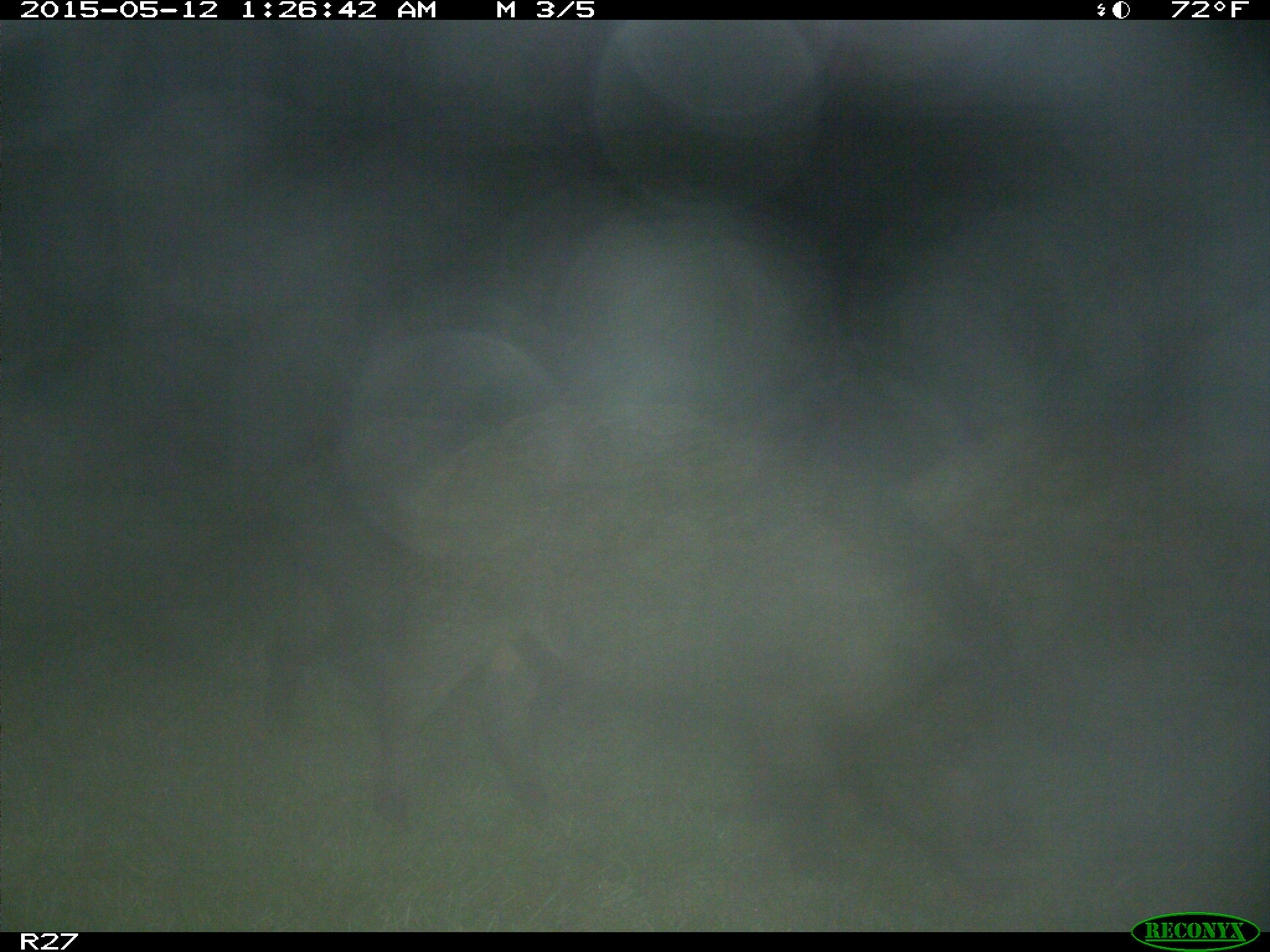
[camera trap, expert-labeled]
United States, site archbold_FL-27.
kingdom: Animalia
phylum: Chordata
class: Mammalia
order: Artiodactyla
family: Suidae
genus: Sus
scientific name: Sus scrofa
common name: wild boar